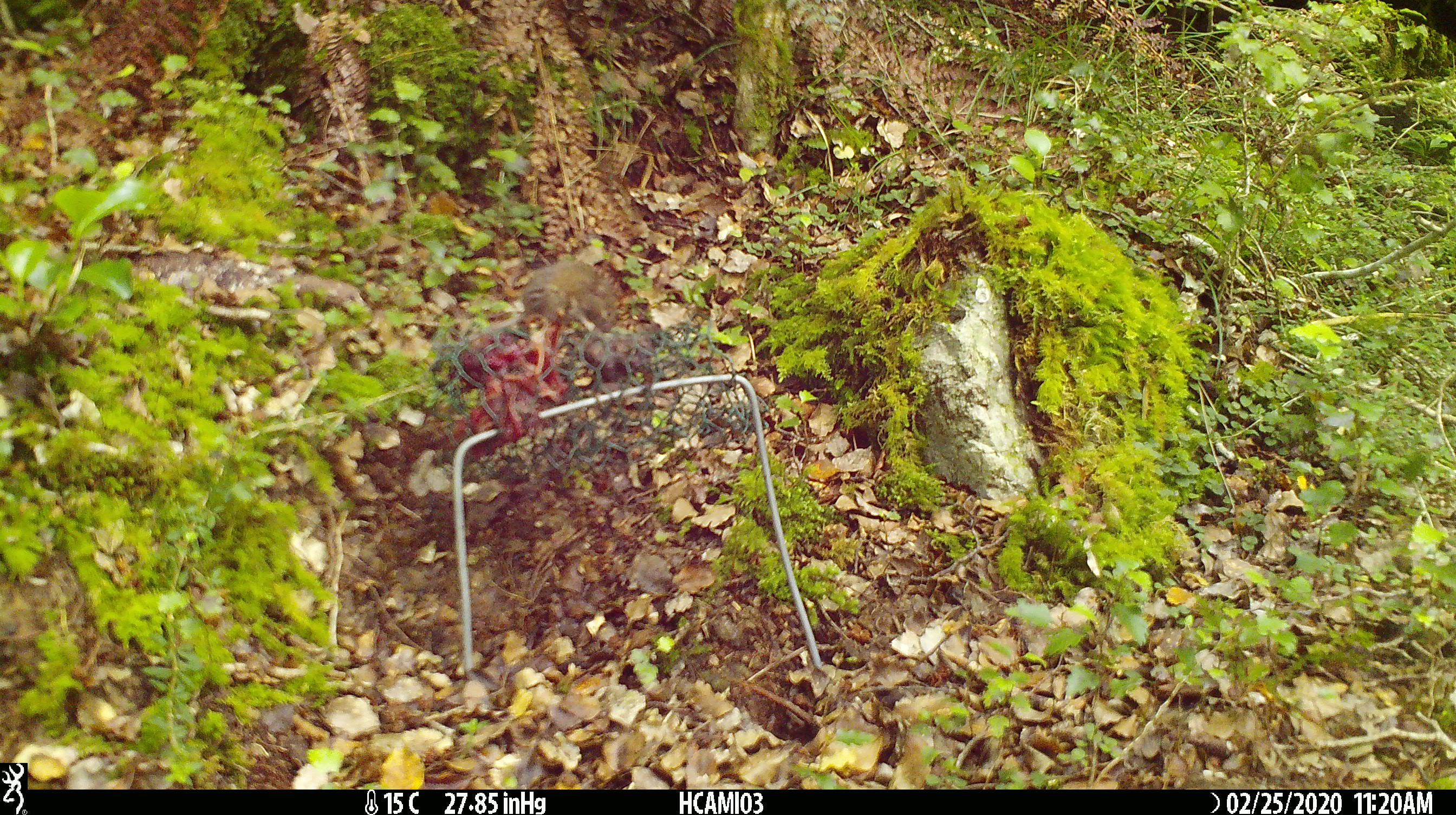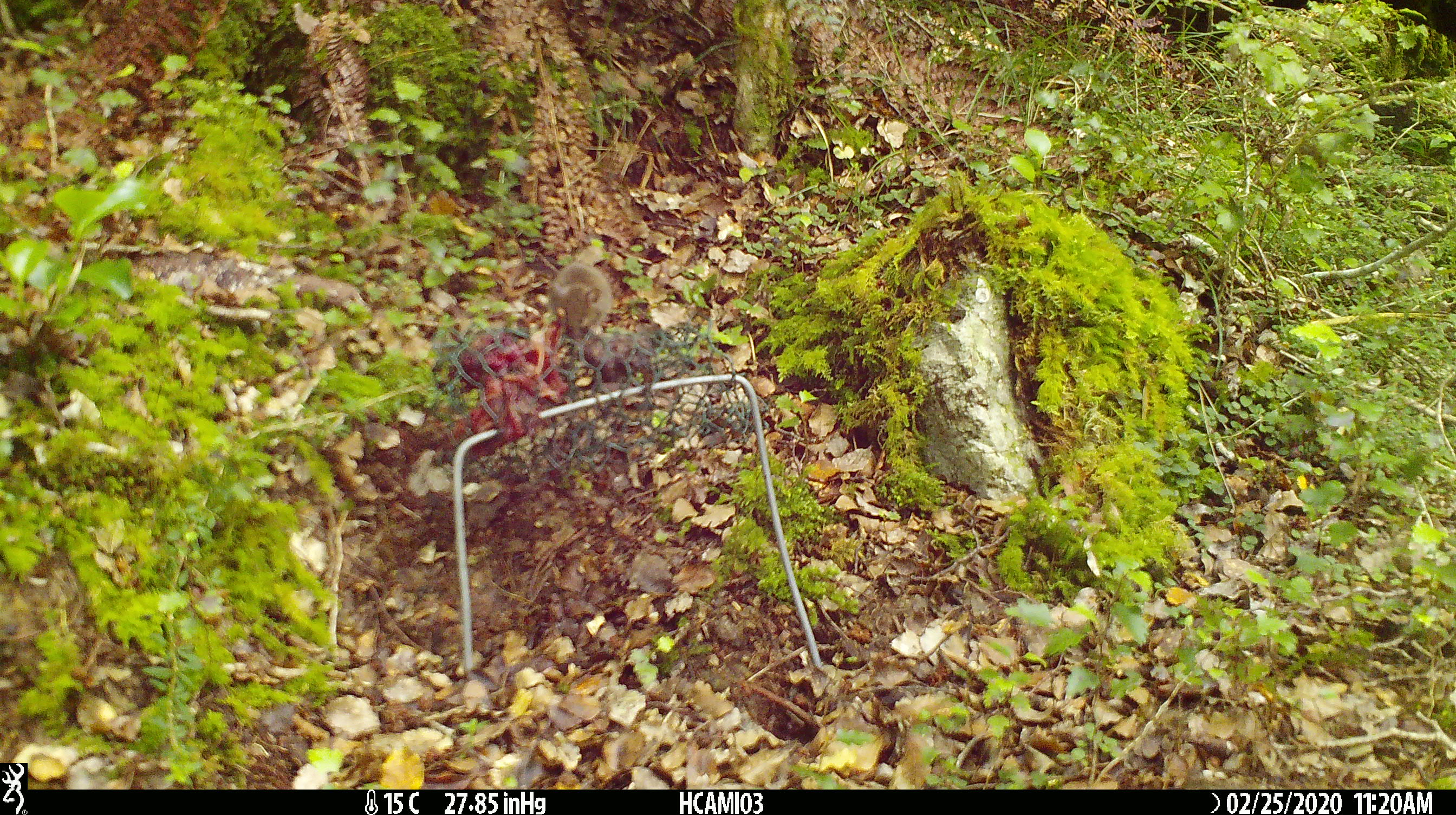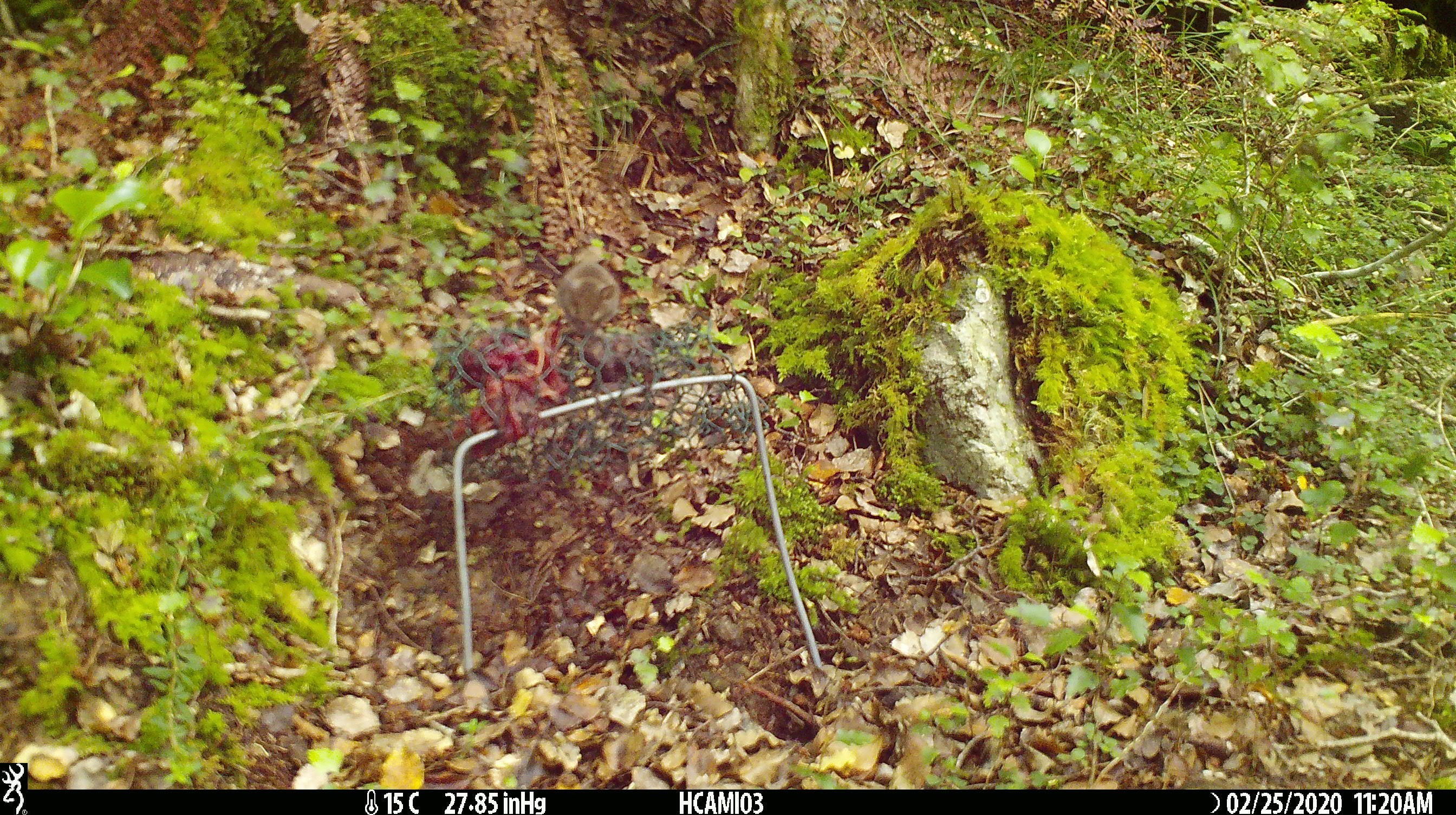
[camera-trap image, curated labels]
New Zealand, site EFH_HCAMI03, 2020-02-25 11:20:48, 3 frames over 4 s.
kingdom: Animalia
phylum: Chordata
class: Mammalia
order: Rodentia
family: Muridae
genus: Mus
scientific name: Mus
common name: mouse